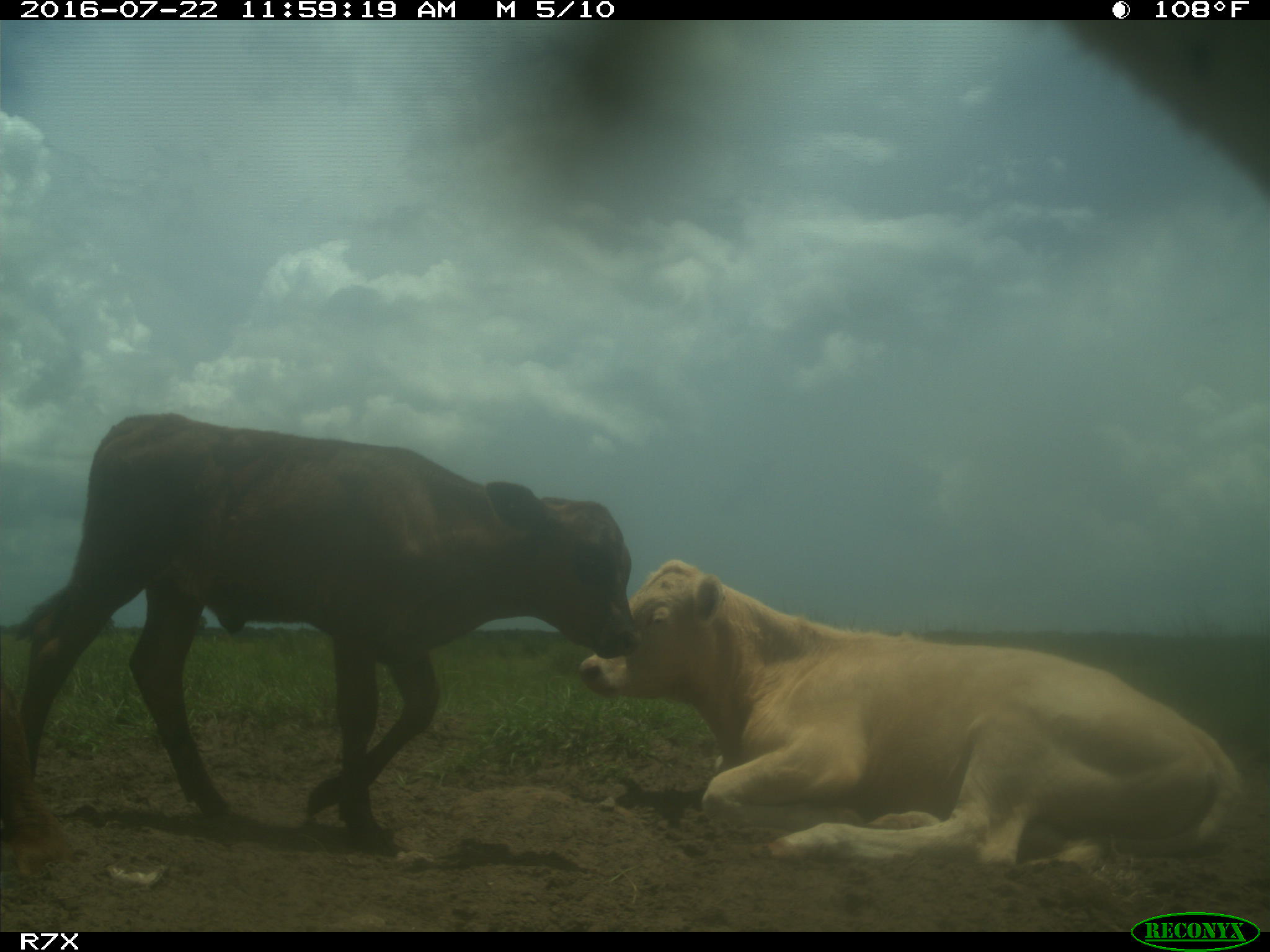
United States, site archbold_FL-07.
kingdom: Animalia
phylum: Chordata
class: Mammalia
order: Artiodactyla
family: Bovidae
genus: Bos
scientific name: Bos taurus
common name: domestic cow